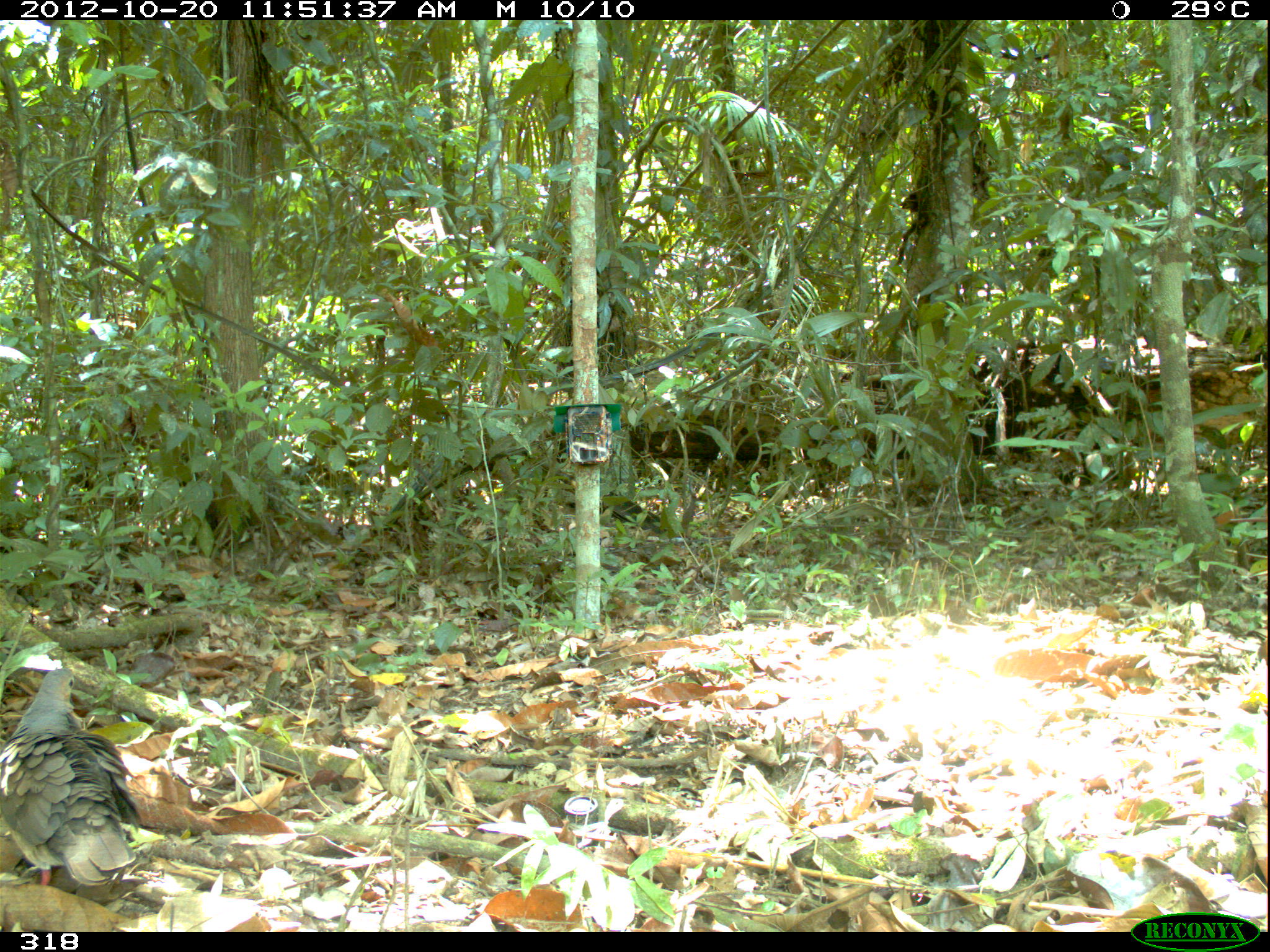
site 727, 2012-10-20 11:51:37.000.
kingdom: Animalia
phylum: Chordata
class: Aves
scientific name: Aves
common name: bird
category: unknown bird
Unknown bird (bird) (Aves).